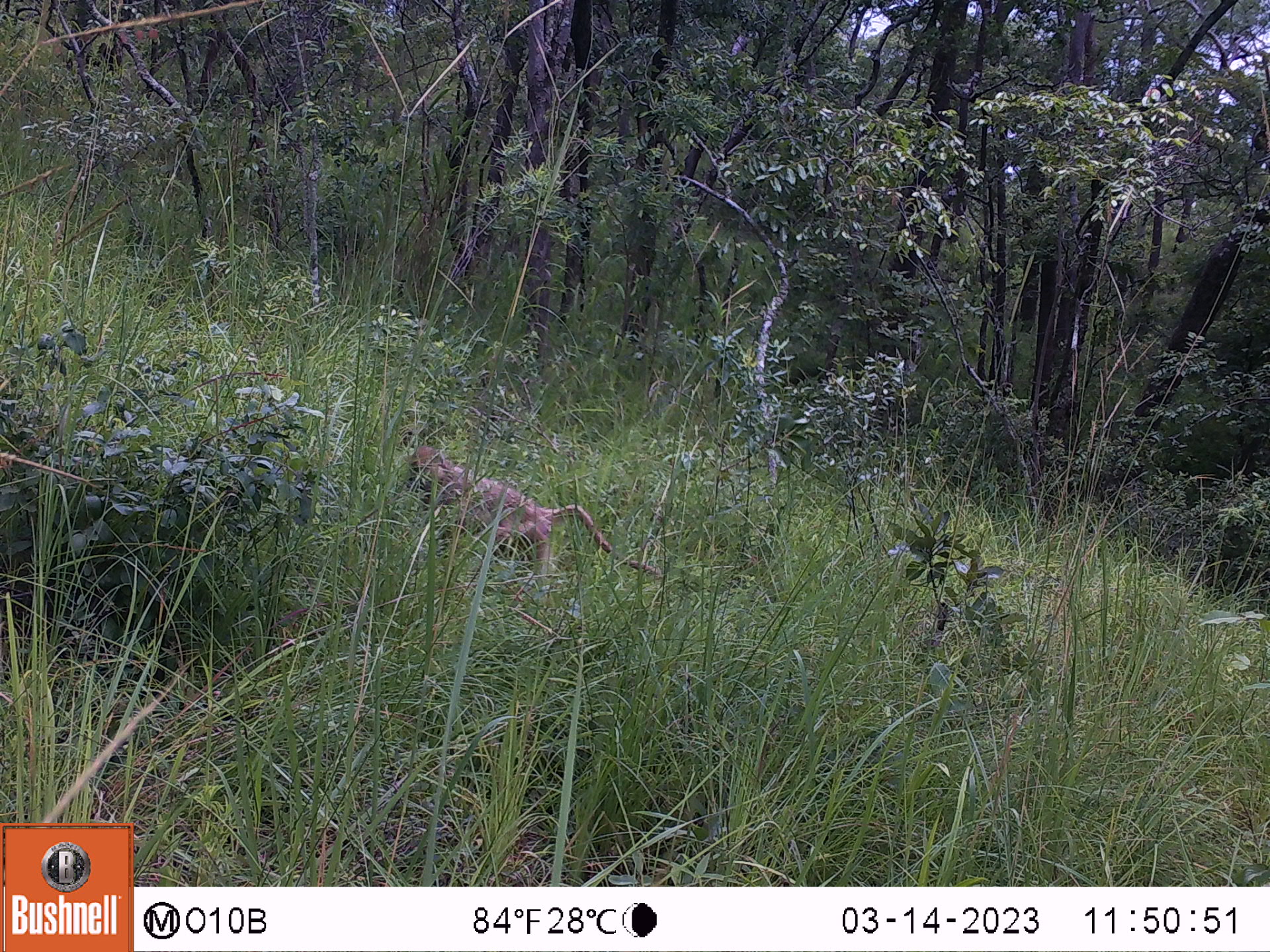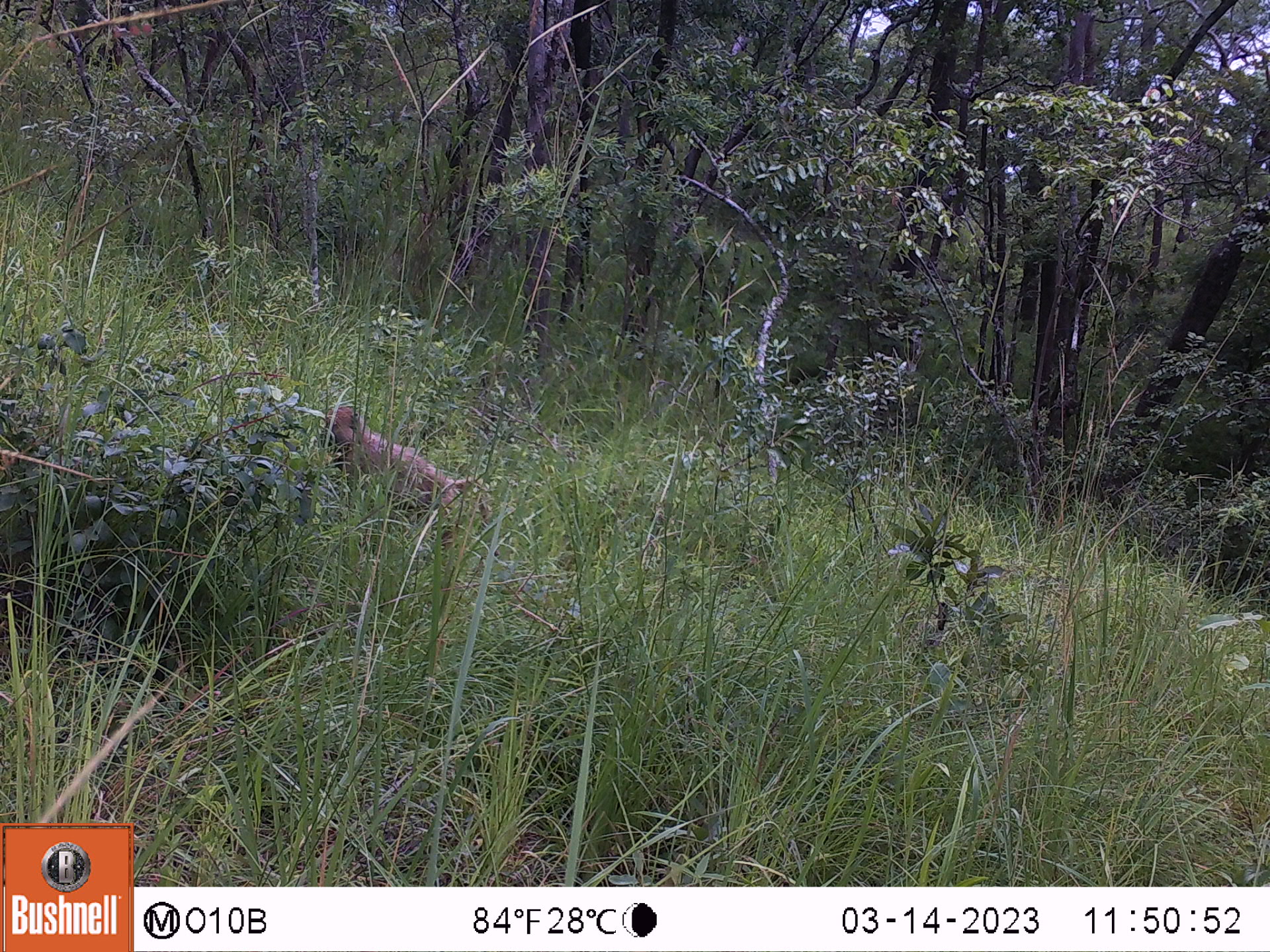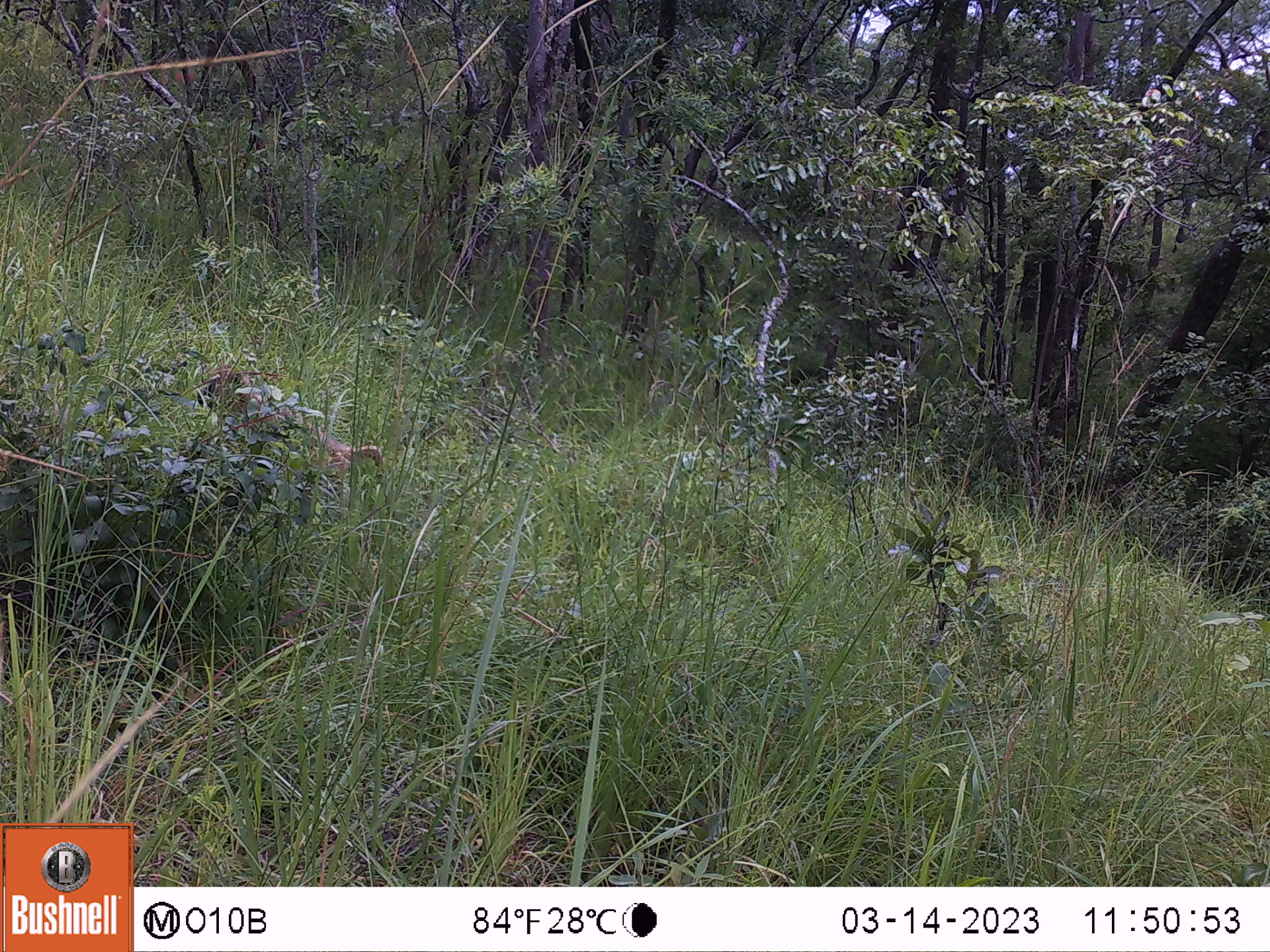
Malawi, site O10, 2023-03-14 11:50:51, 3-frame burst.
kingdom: Animalia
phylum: Chordata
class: Mammalia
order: Primates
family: Cercopithecidae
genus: Papio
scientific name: Papio cynocephalus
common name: yellow baboon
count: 1